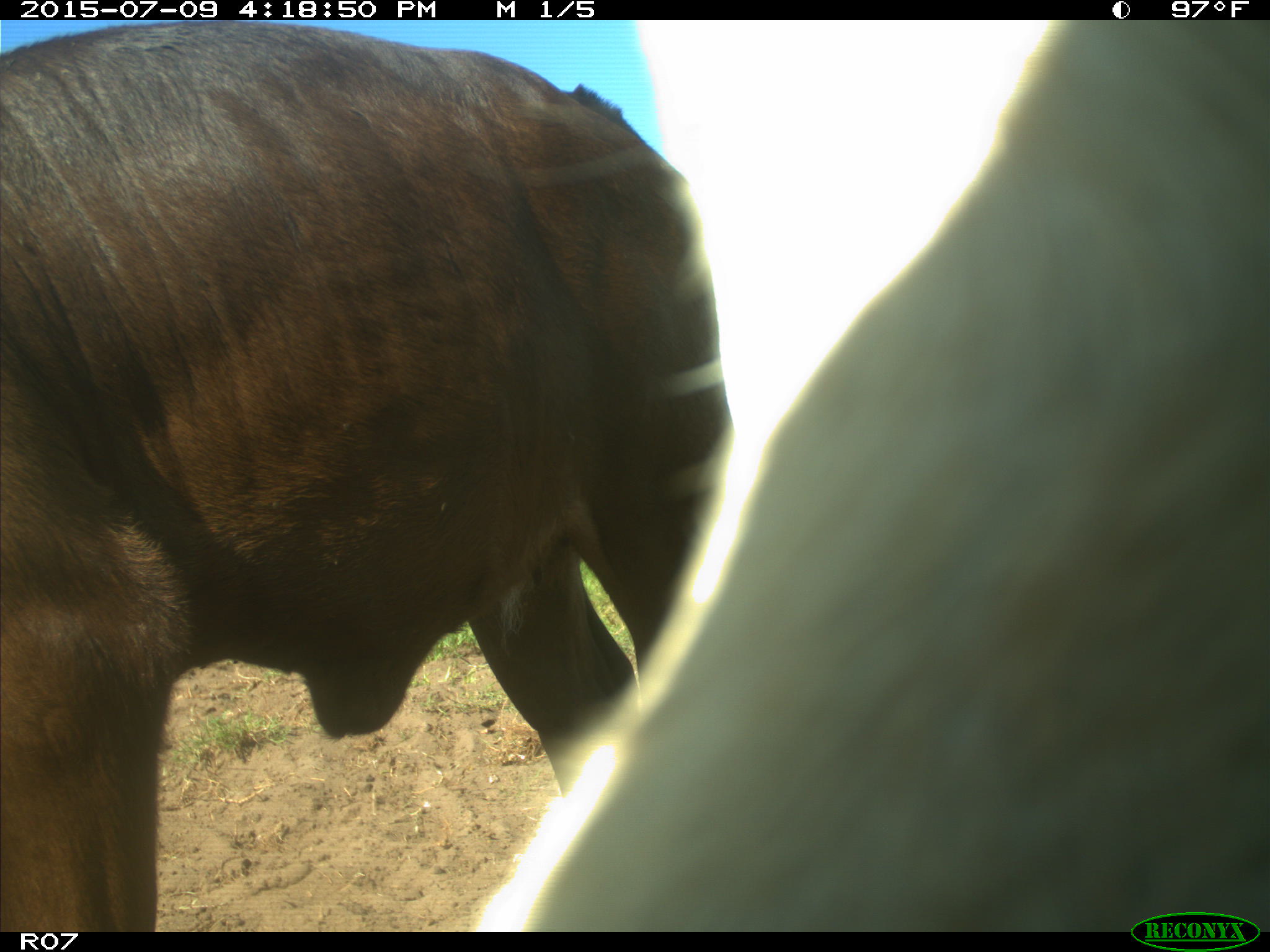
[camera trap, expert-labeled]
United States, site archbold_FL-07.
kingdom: Animalia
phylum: Chordata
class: Mammalia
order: Artiodactyla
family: Bovidae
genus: Bos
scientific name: Bos taurus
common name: domestic cow